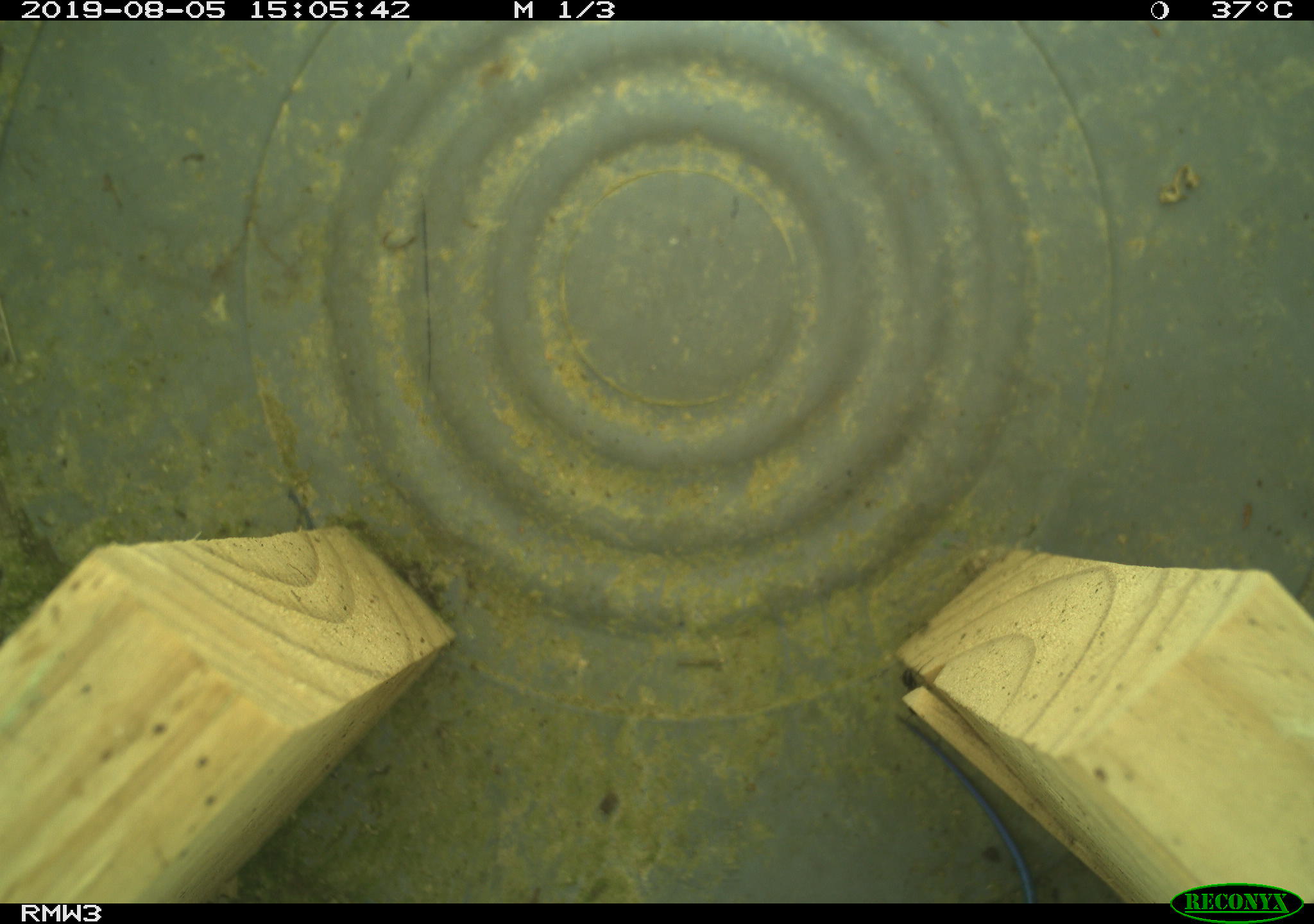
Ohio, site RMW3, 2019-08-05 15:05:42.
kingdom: Animalia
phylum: Chordata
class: Reptilia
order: Squamata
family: Scincidae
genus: Plestiodon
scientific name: Plestiodon fasciatus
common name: common five-lined skink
Common five-lined skink (Plestiodon fasciatus).